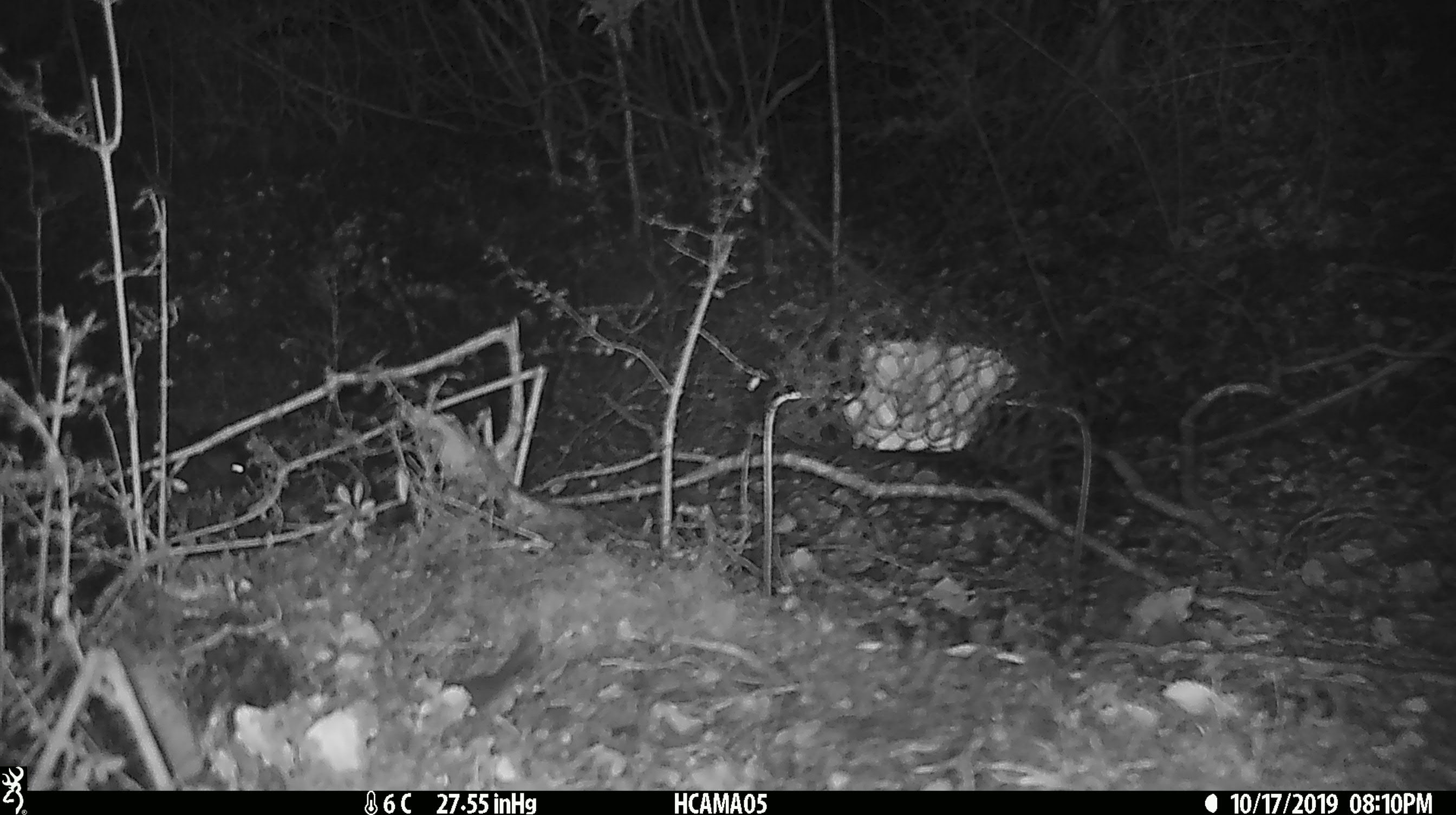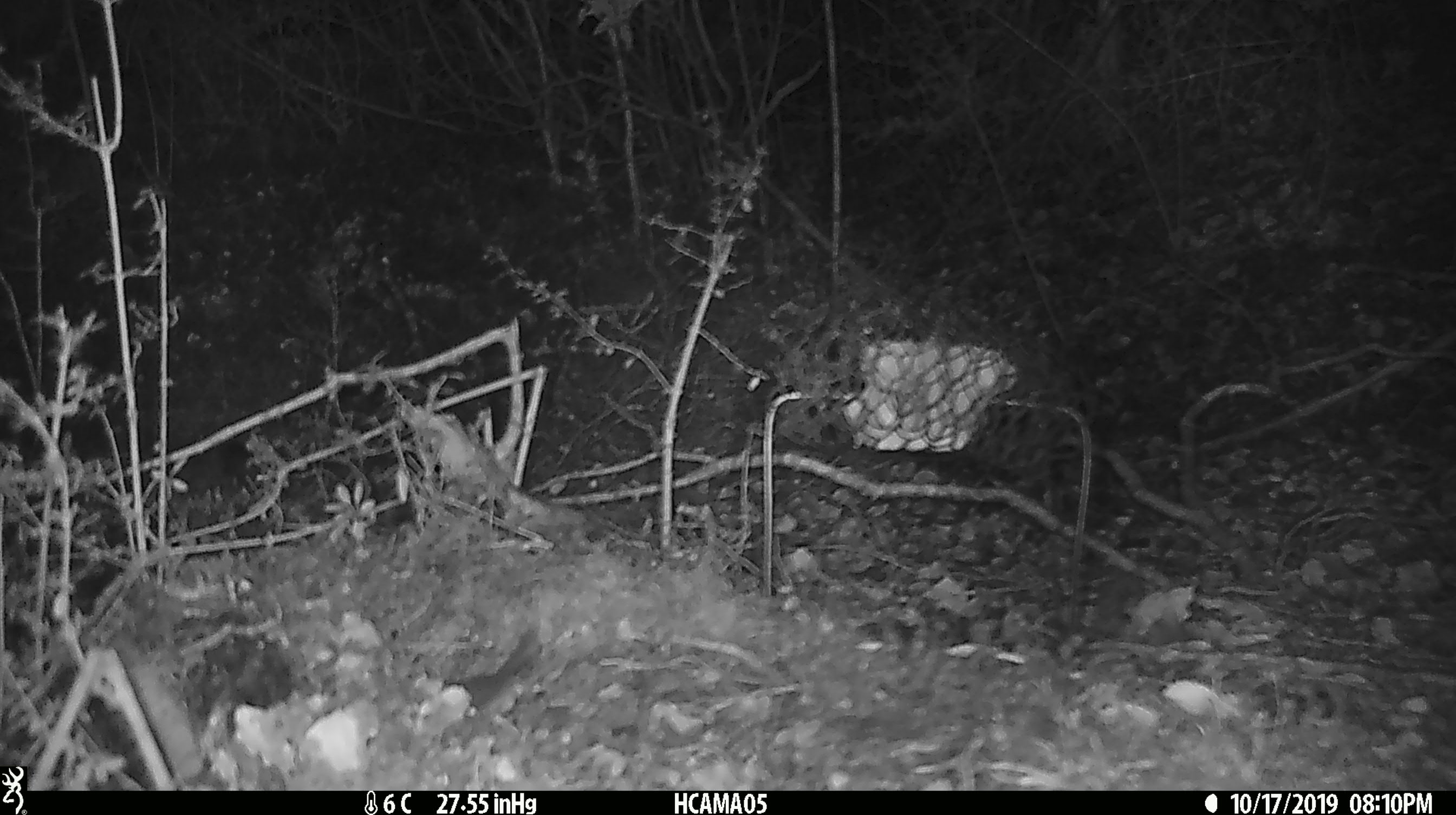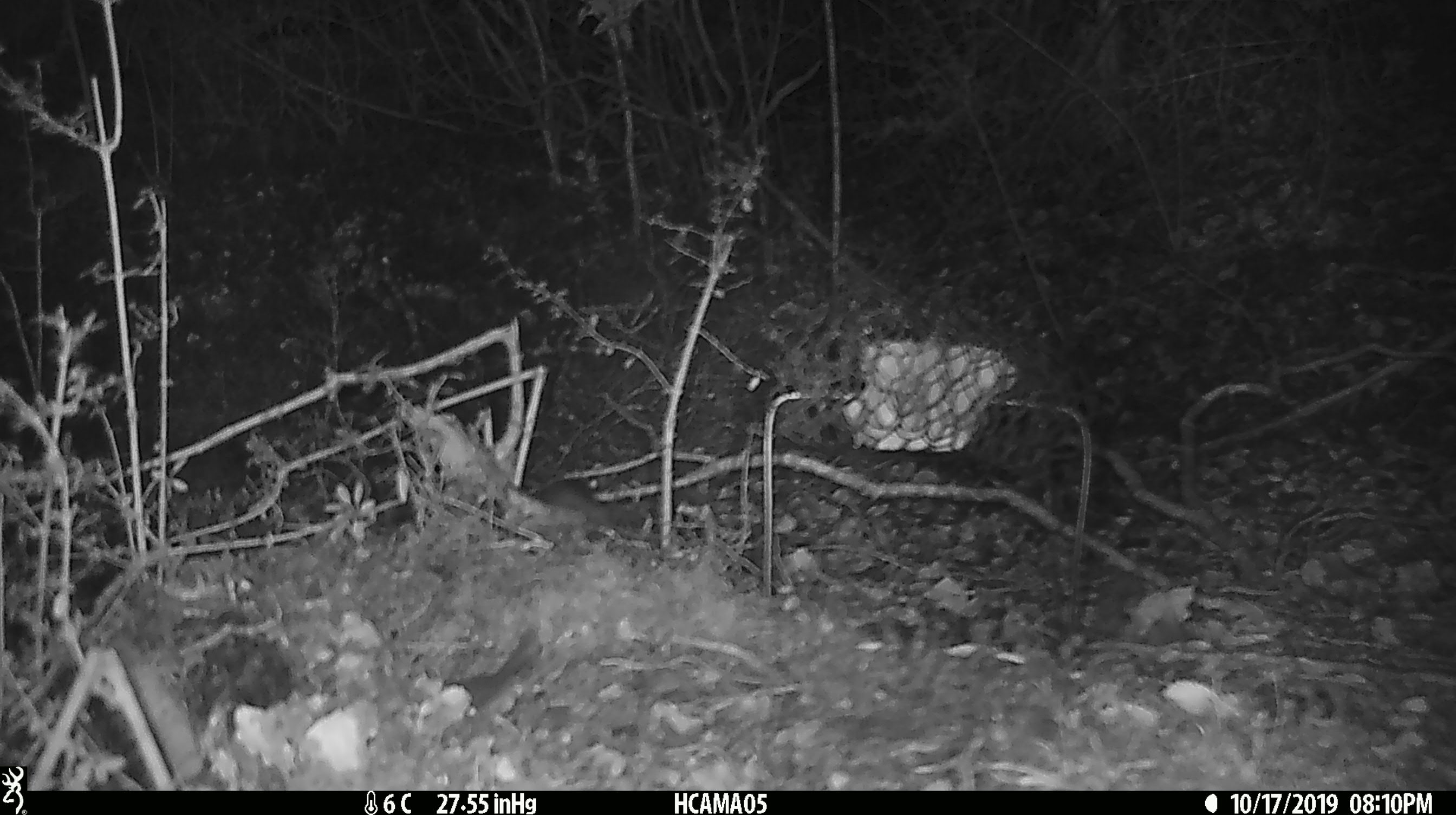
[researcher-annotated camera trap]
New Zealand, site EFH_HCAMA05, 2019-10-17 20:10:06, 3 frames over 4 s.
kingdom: Animalia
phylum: Chordata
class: Mammalia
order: Rodentia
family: Muridae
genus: Mus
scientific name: Mus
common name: mouse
Mouse (Mus).